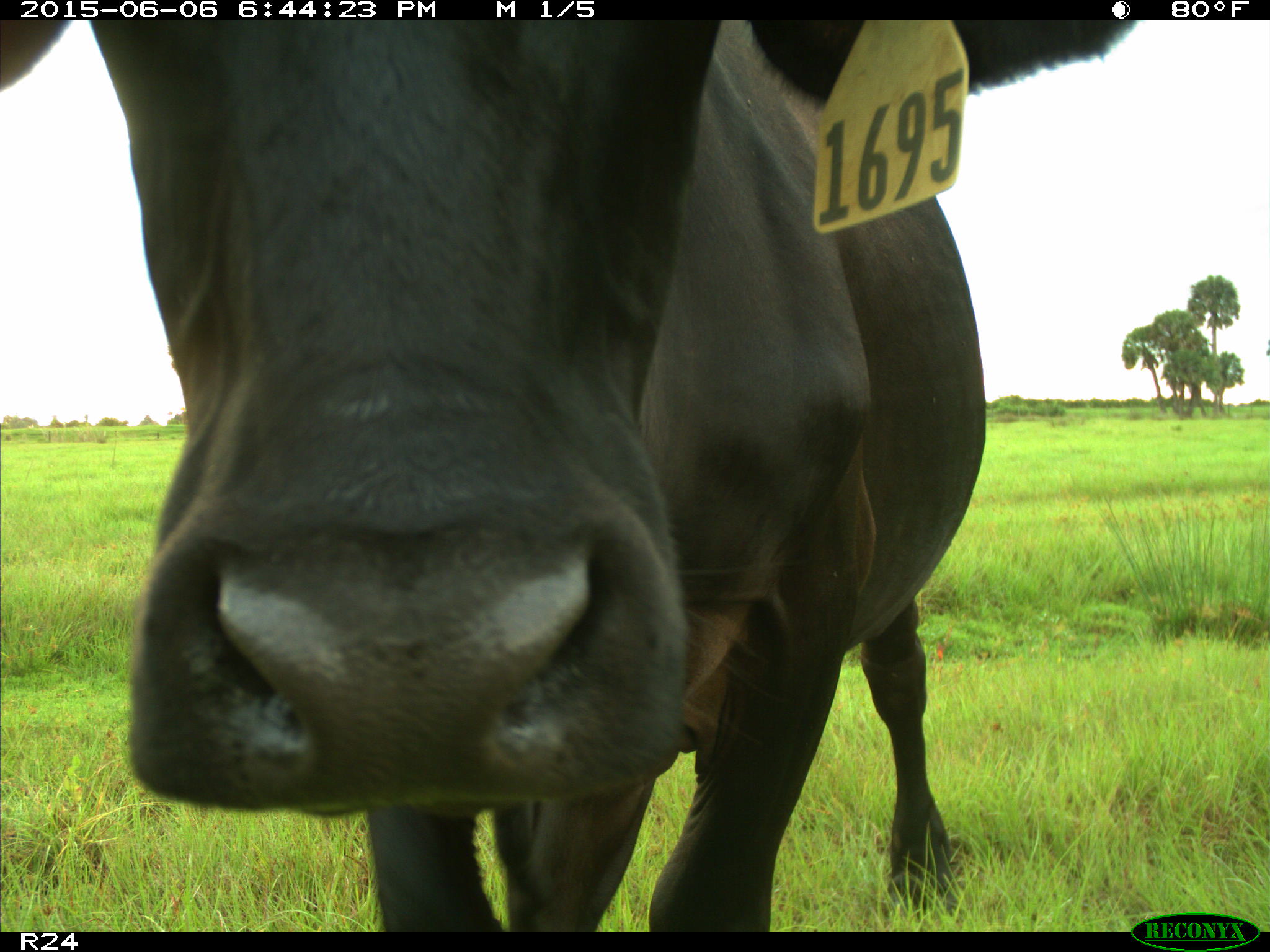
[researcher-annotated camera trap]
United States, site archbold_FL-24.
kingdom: Animalia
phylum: Chordata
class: Mammalia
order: Artiodactyla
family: Bovidae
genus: Bos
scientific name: Bos taurus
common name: domestic cow